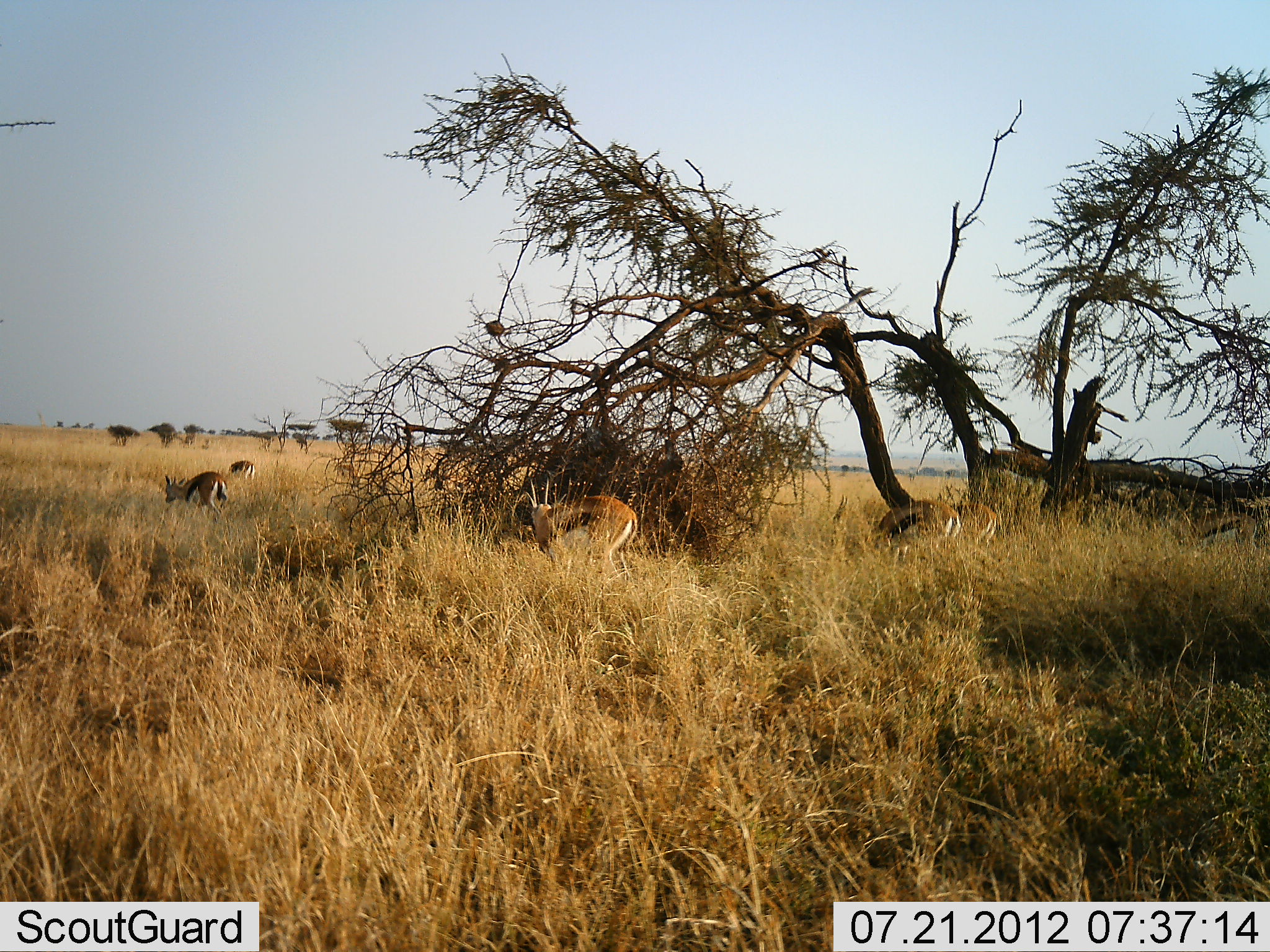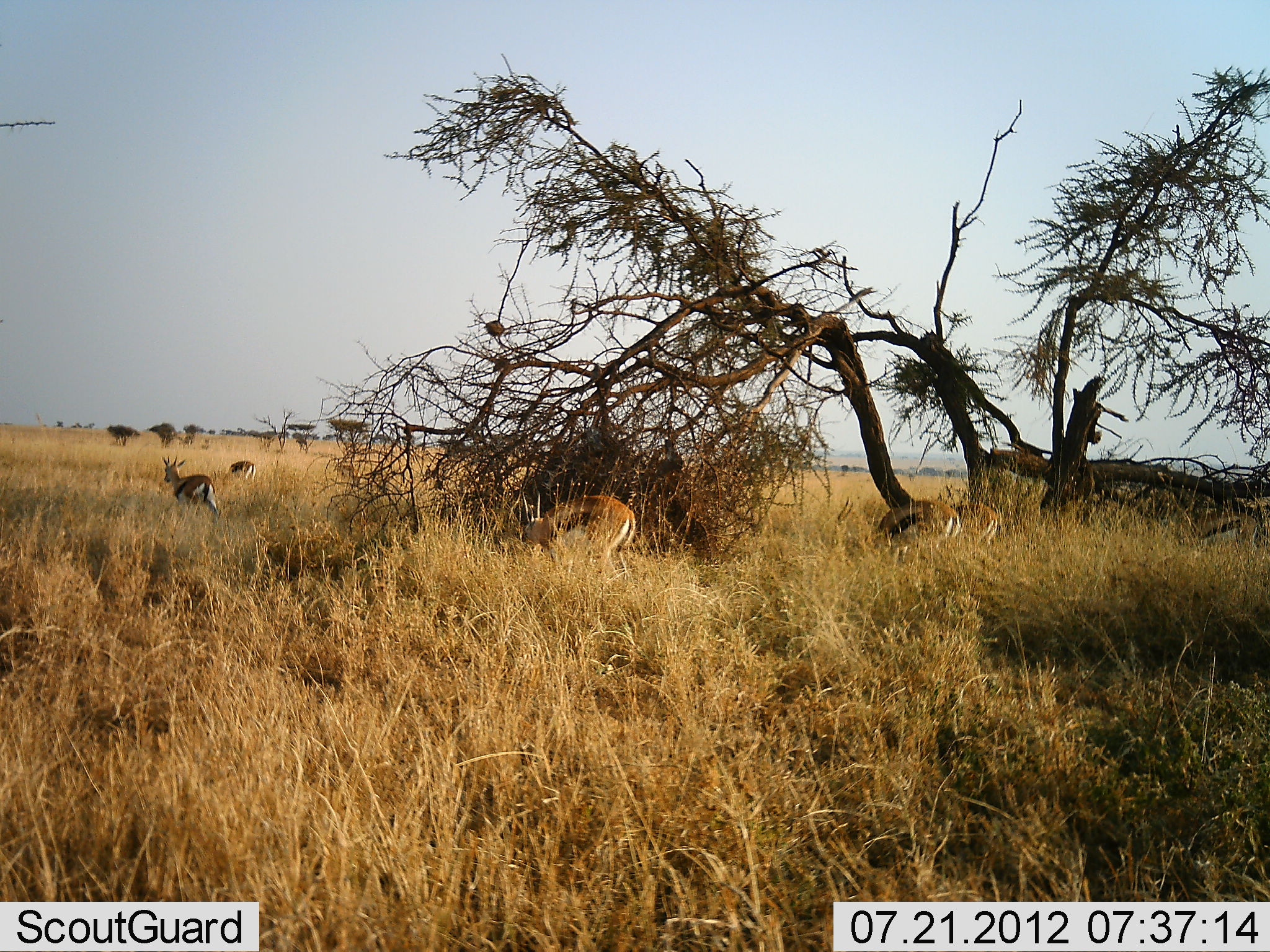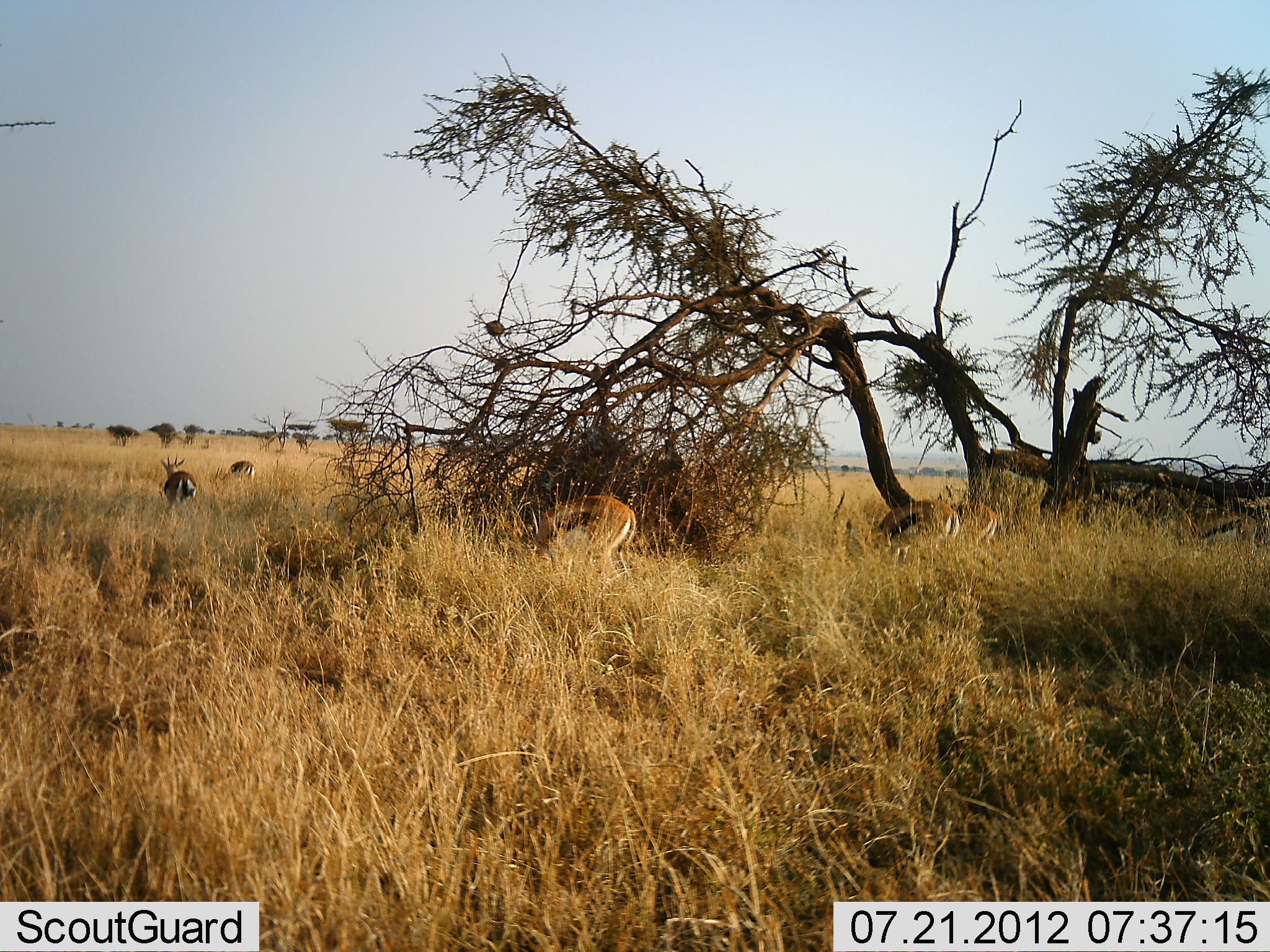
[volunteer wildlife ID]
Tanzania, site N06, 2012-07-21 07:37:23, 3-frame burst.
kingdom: Animalia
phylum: Chordata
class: Mammalia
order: Artiodactyla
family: Bovidae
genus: Eudorcas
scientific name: Eudorcas thomsonii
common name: thomson's gazelle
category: gazellethomsons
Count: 6.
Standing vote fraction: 80%.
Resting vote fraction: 0%.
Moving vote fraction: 20%.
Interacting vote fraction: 0%.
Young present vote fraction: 0%.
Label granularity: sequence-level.